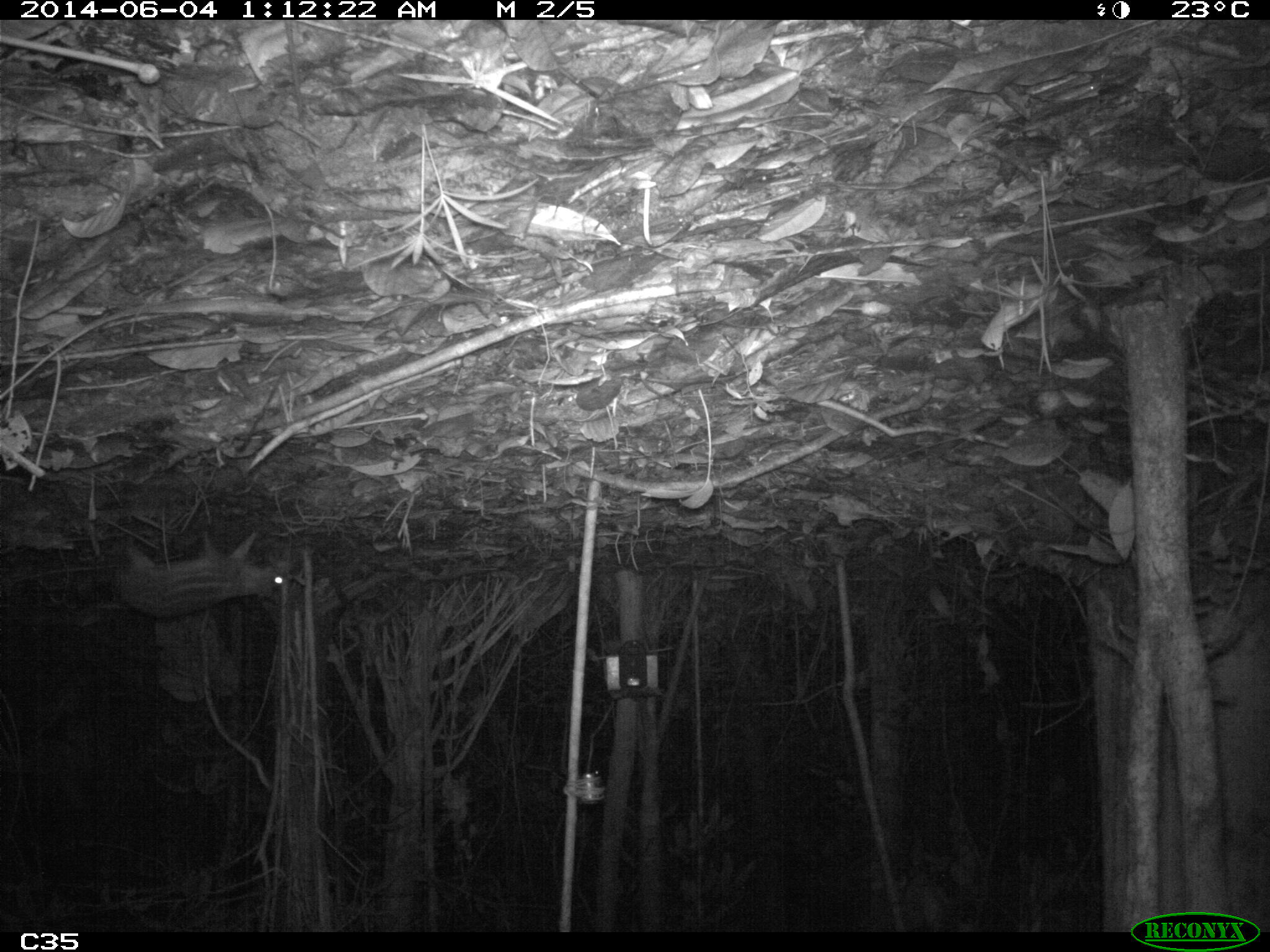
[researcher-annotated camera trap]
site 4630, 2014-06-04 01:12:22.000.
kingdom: Animalia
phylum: Chordata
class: Mammalia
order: Rodentia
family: Cuniculidae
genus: Cuniculus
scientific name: Cuniculus paca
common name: spotted paca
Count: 1.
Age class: adult.